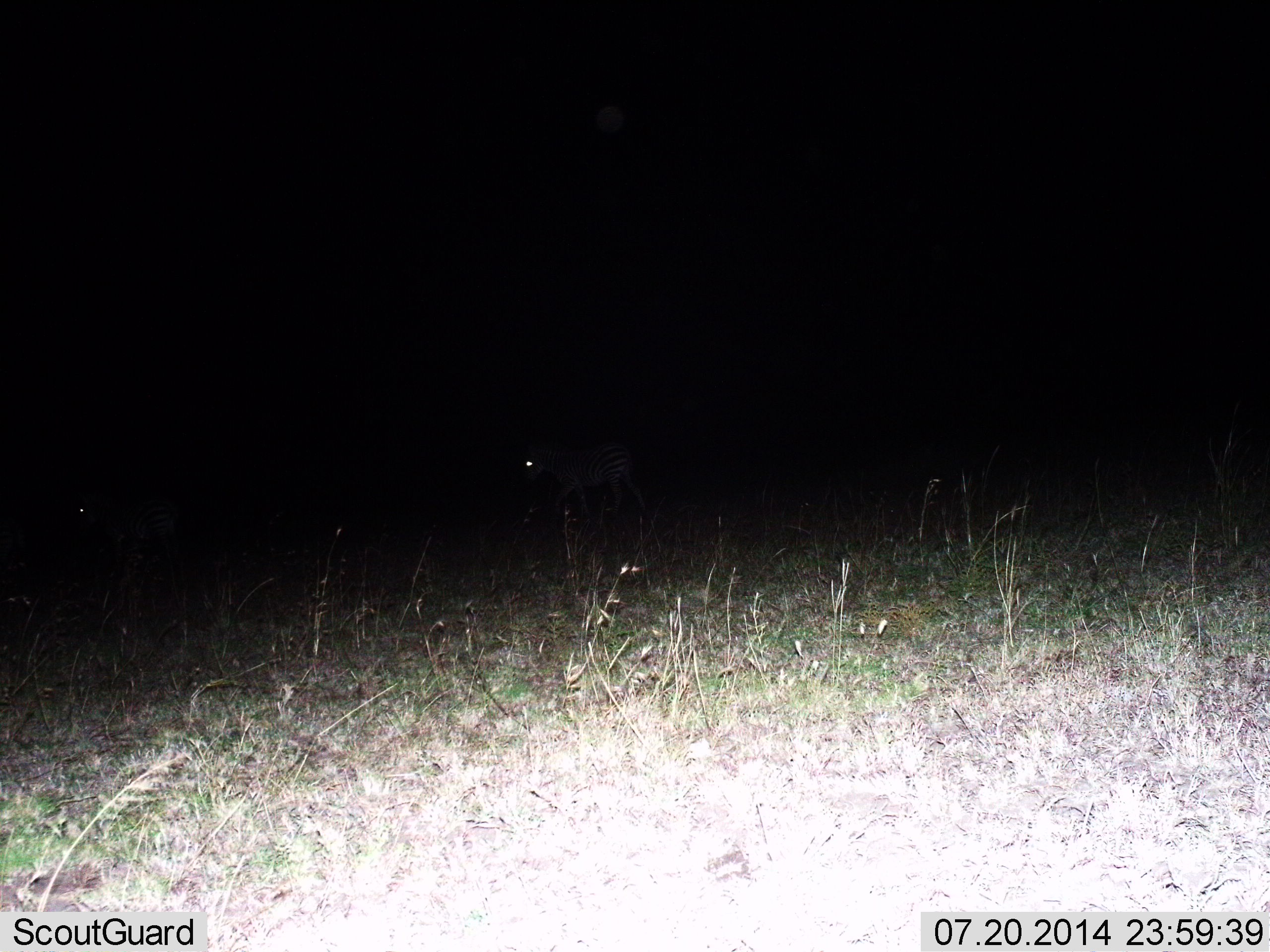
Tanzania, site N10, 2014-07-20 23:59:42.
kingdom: Animalia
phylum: Chordata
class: Mammalia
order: Perissodactyla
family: Equidae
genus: Equus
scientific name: Equus quagga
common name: plains zebra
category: zebra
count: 2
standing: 11%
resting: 0%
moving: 89%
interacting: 0%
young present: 0%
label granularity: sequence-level